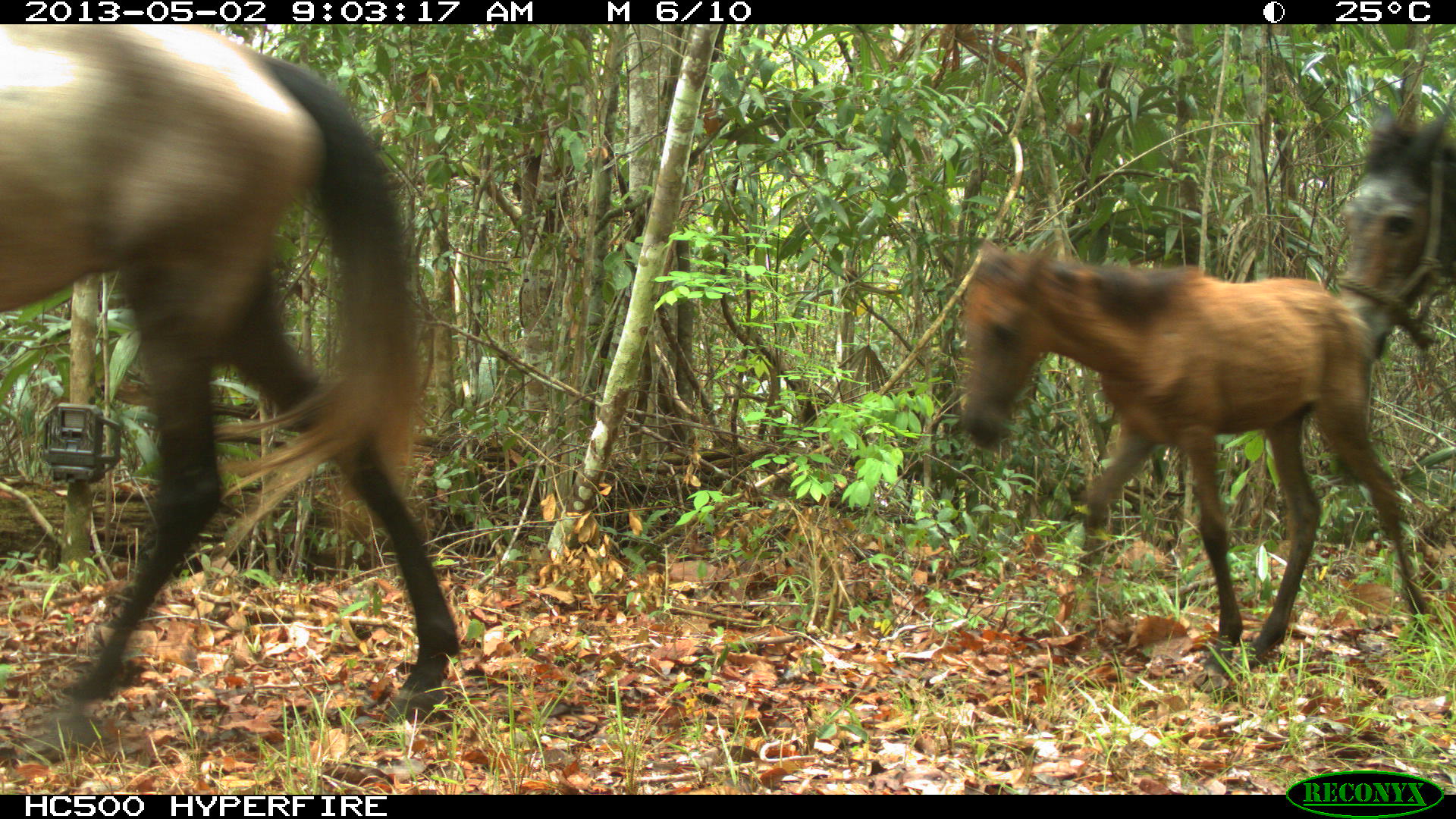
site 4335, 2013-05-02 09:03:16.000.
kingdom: Animalia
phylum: Chordata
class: Mammalia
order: Perissodactyla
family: Equidae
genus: Equus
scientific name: Equus ferus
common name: wild horse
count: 14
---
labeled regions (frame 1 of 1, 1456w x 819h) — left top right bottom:
equus ferus: 0 26 465 759; 952 234 1435 687; 1330 91 1456 360